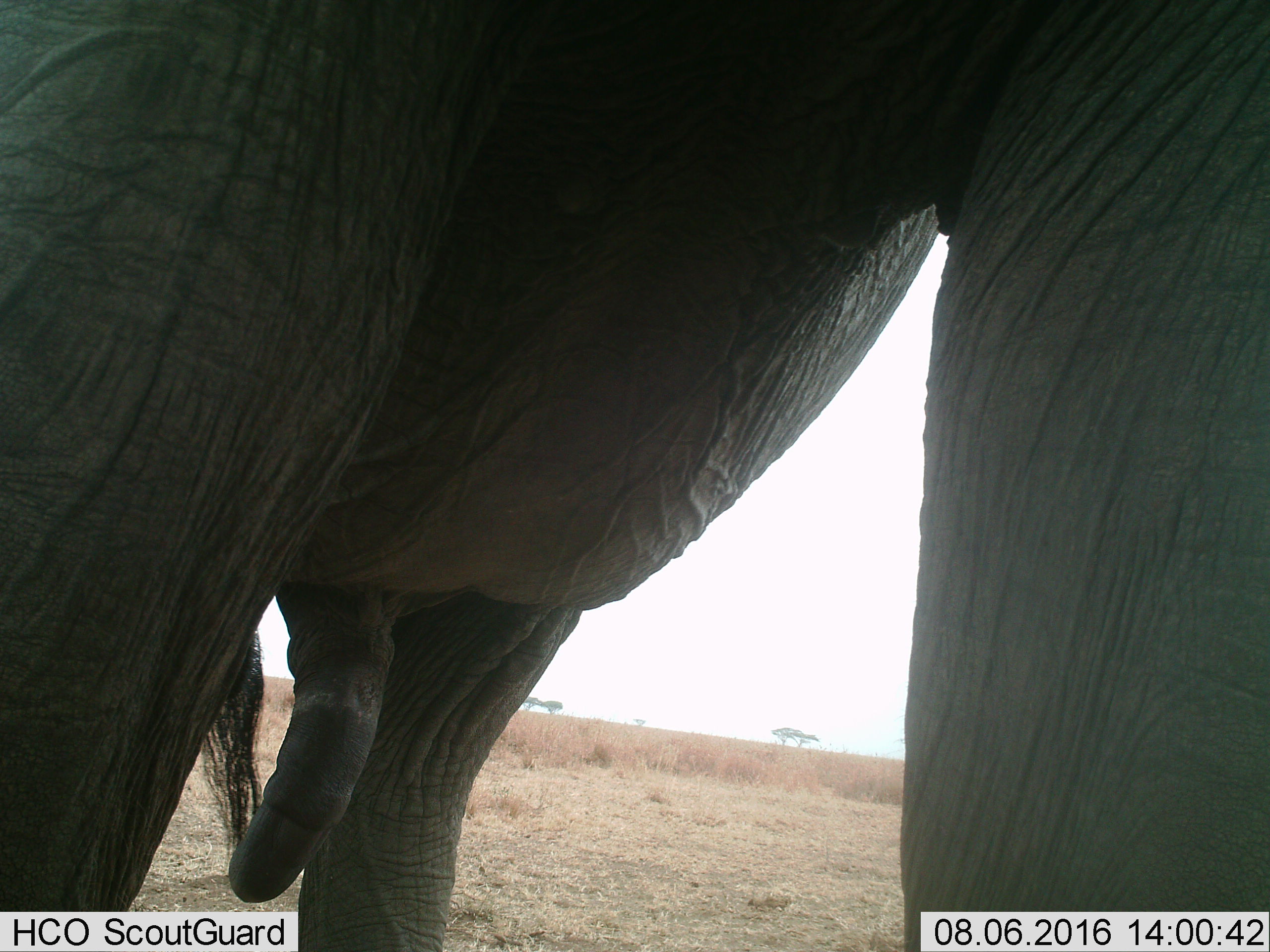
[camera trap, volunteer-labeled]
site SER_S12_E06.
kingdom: Animalia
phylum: Chordata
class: Mammalia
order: Proboscidea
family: Elephantidae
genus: Loxodonta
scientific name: Loxodonta africana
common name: african bush elephant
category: elephant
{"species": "elephant (african bush elephant) (Loxodonta africana)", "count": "1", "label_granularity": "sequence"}